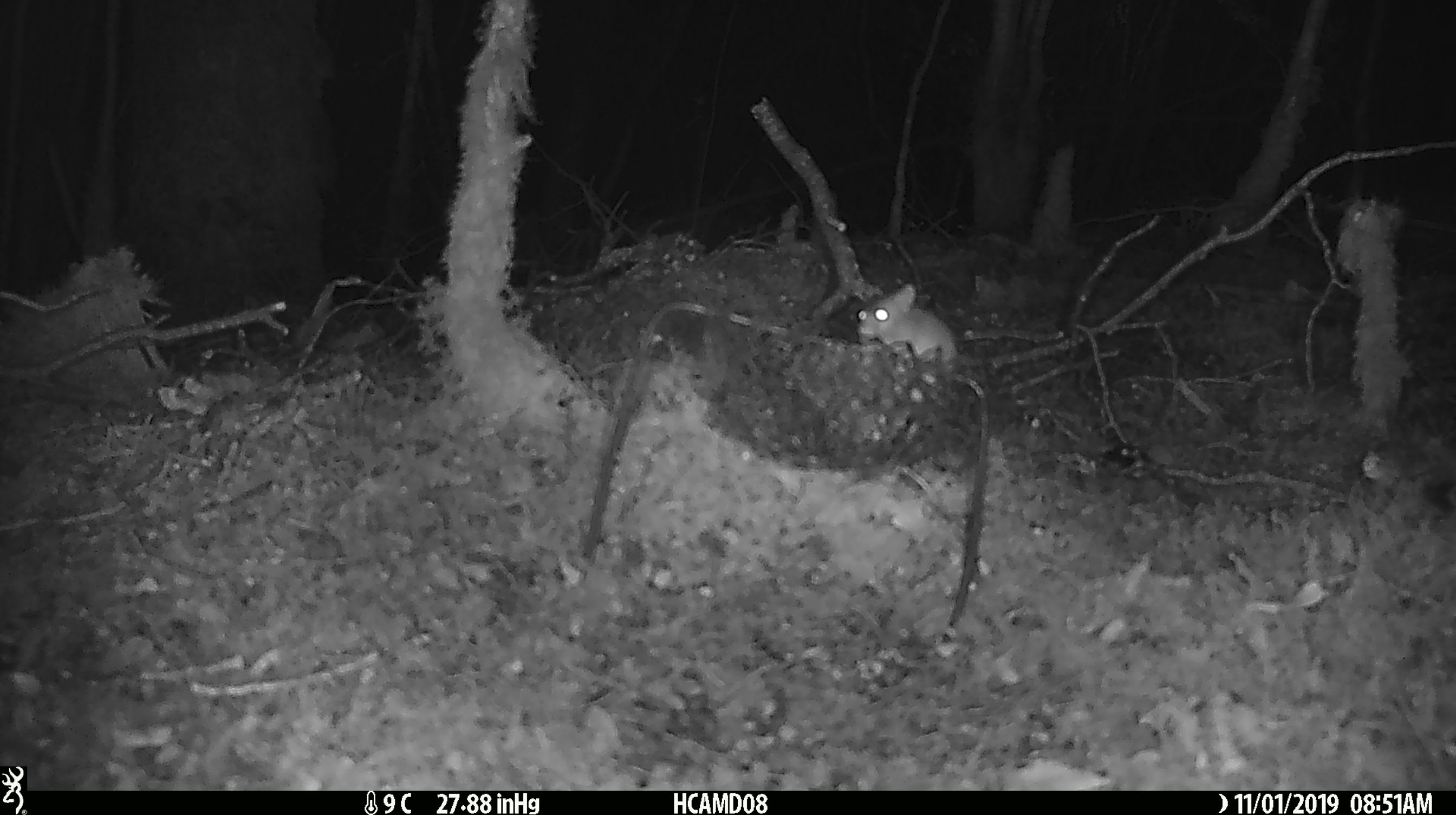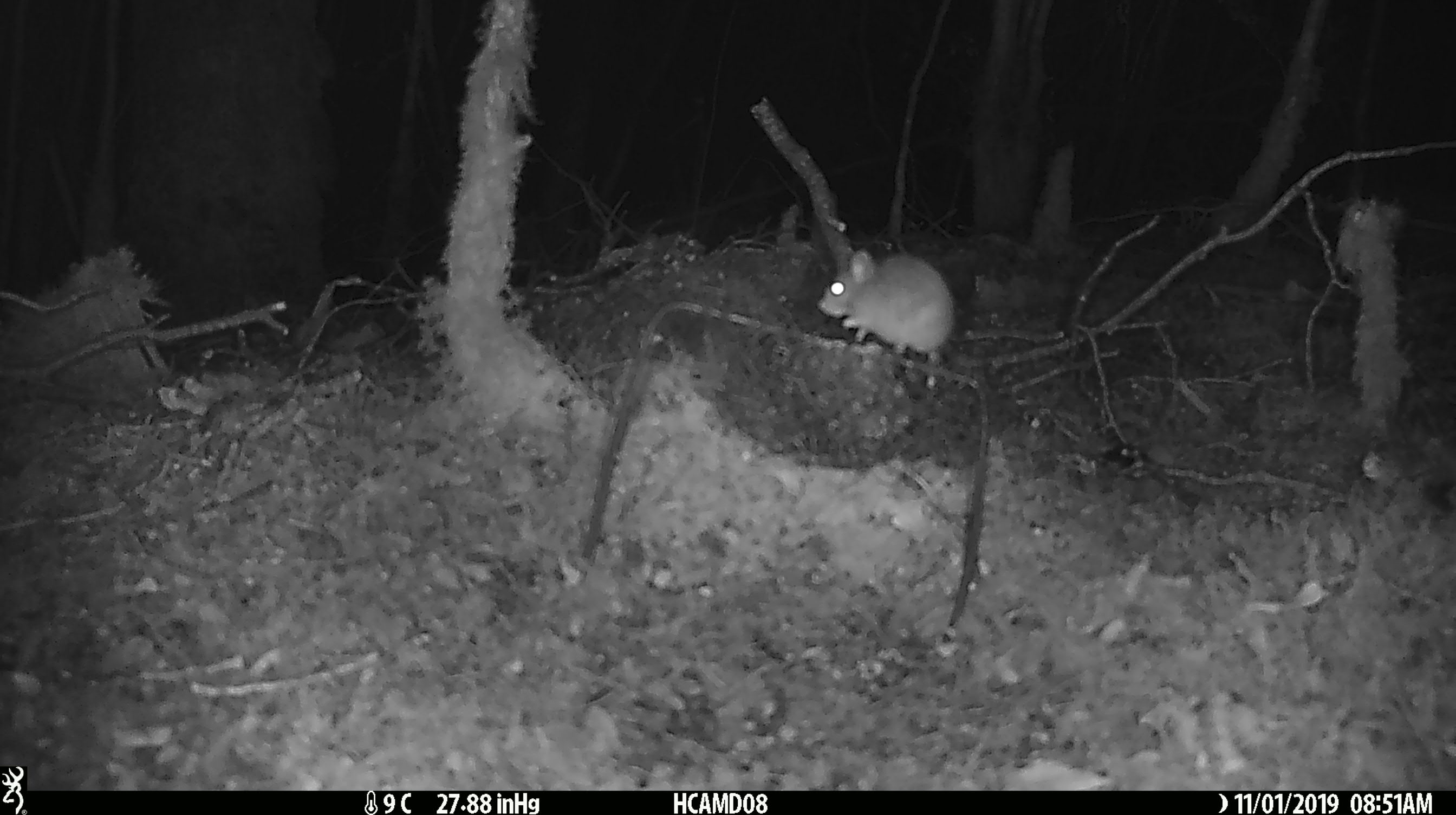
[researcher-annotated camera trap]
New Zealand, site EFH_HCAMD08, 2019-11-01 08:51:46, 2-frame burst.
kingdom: Animalia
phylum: Chordata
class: Mammalia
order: Rodentia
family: Muridae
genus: Mus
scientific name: Mus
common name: mouse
Mouse (Mus).